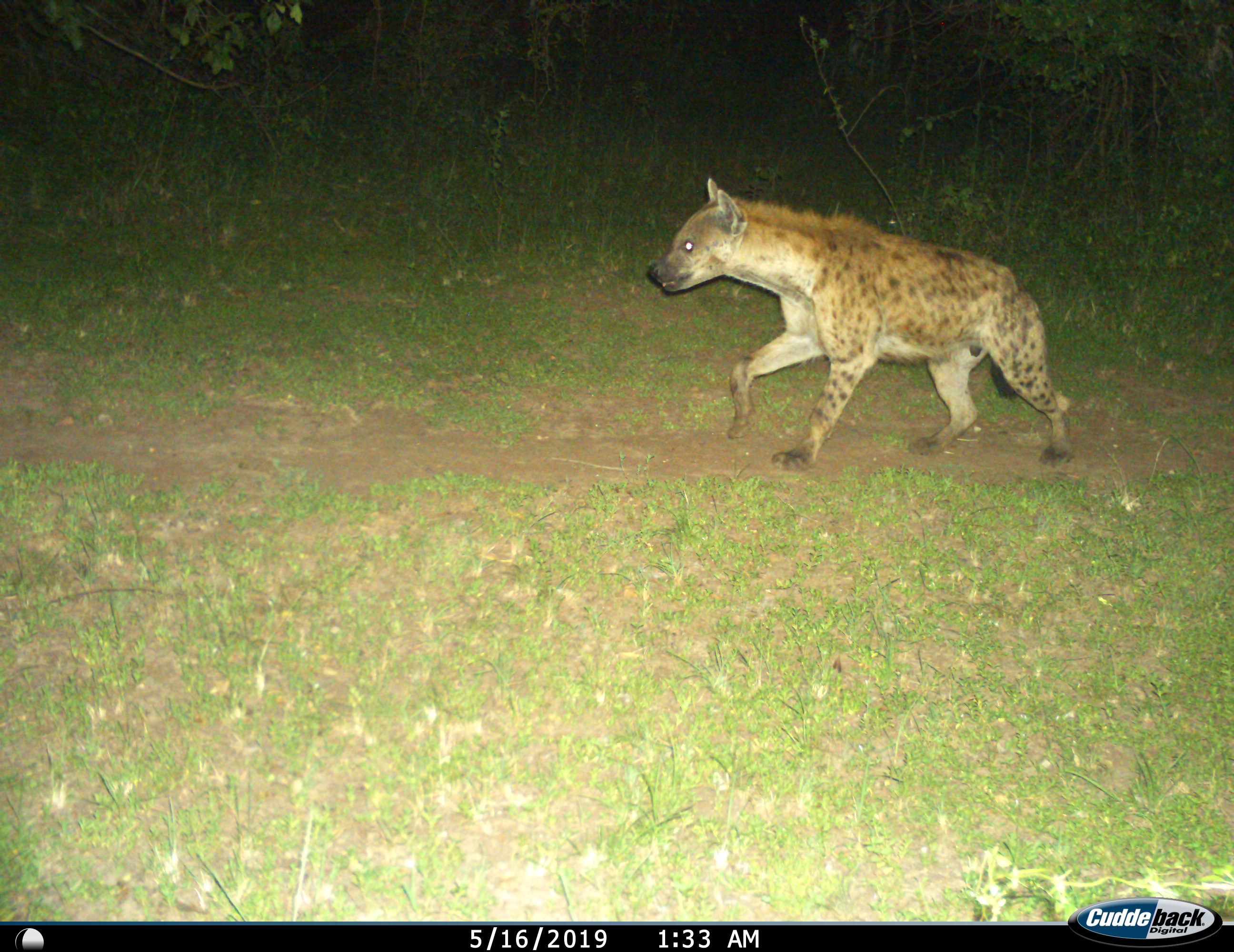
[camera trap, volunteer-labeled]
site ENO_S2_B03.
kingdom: Animalia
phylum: Chordata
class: Mammalia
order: Carnivora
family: Hyaenidae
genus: Crocuta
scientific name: Crocuta crocuta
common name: spotted hyena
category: hyenaspotted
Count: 1.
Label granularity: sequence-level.